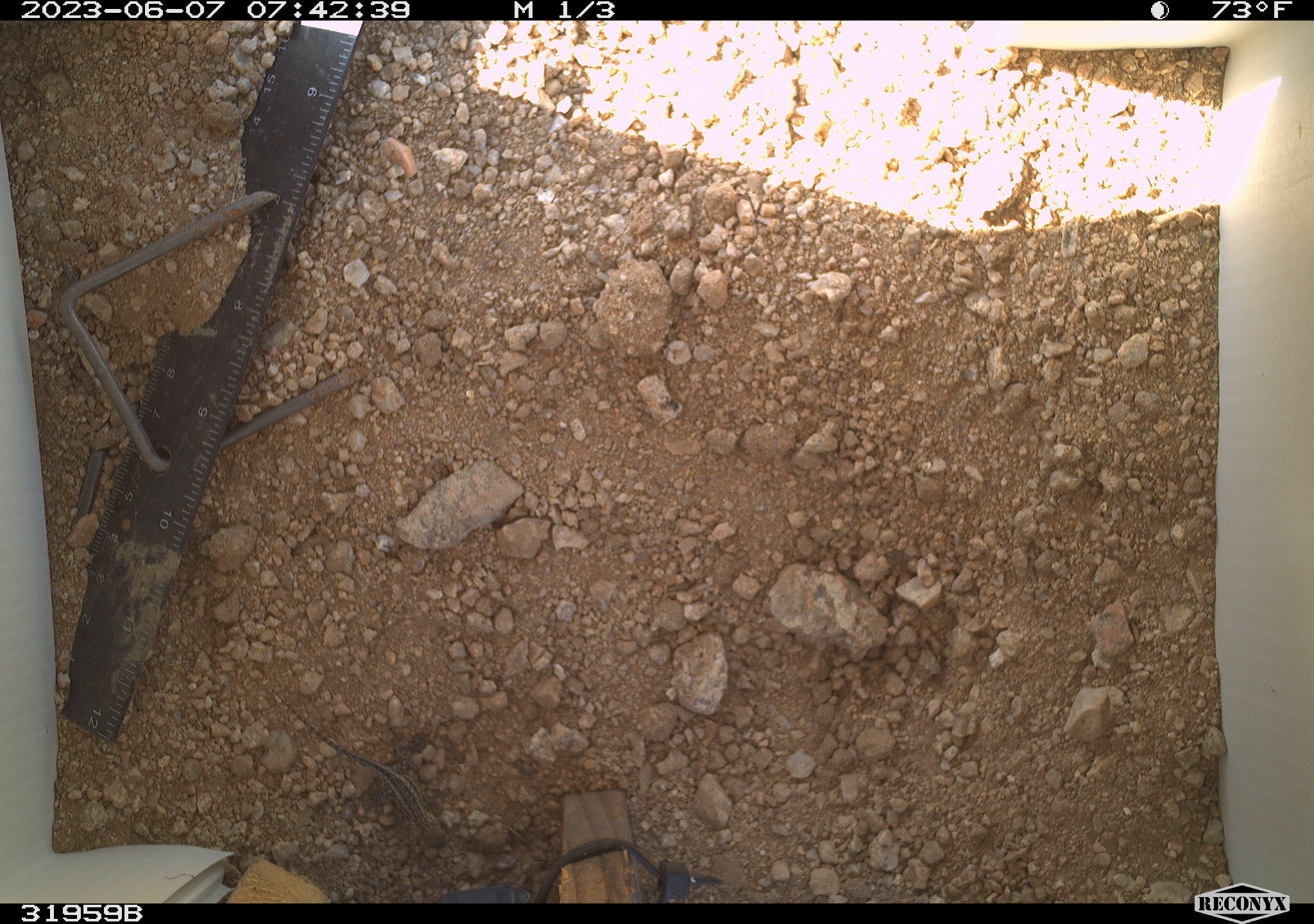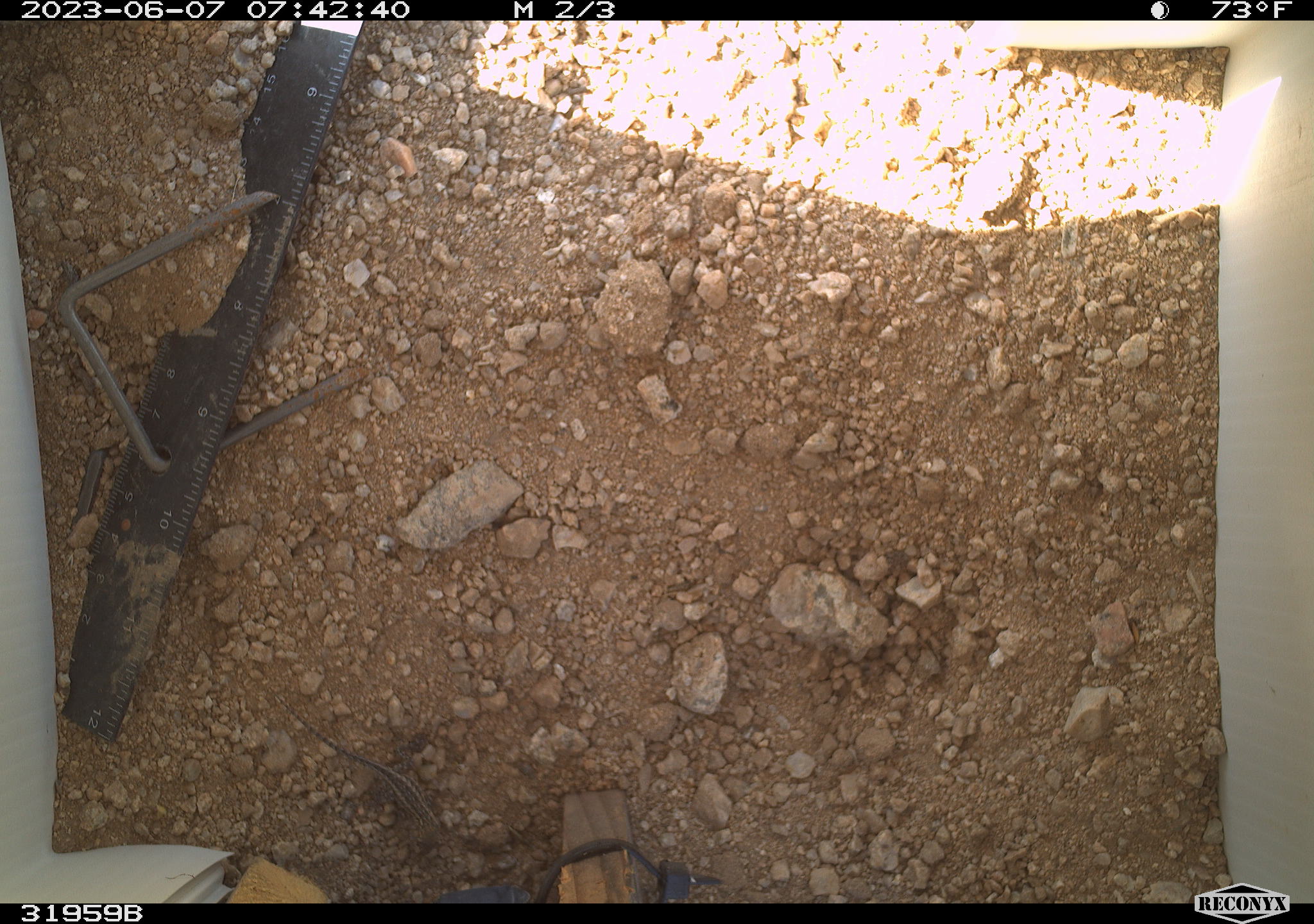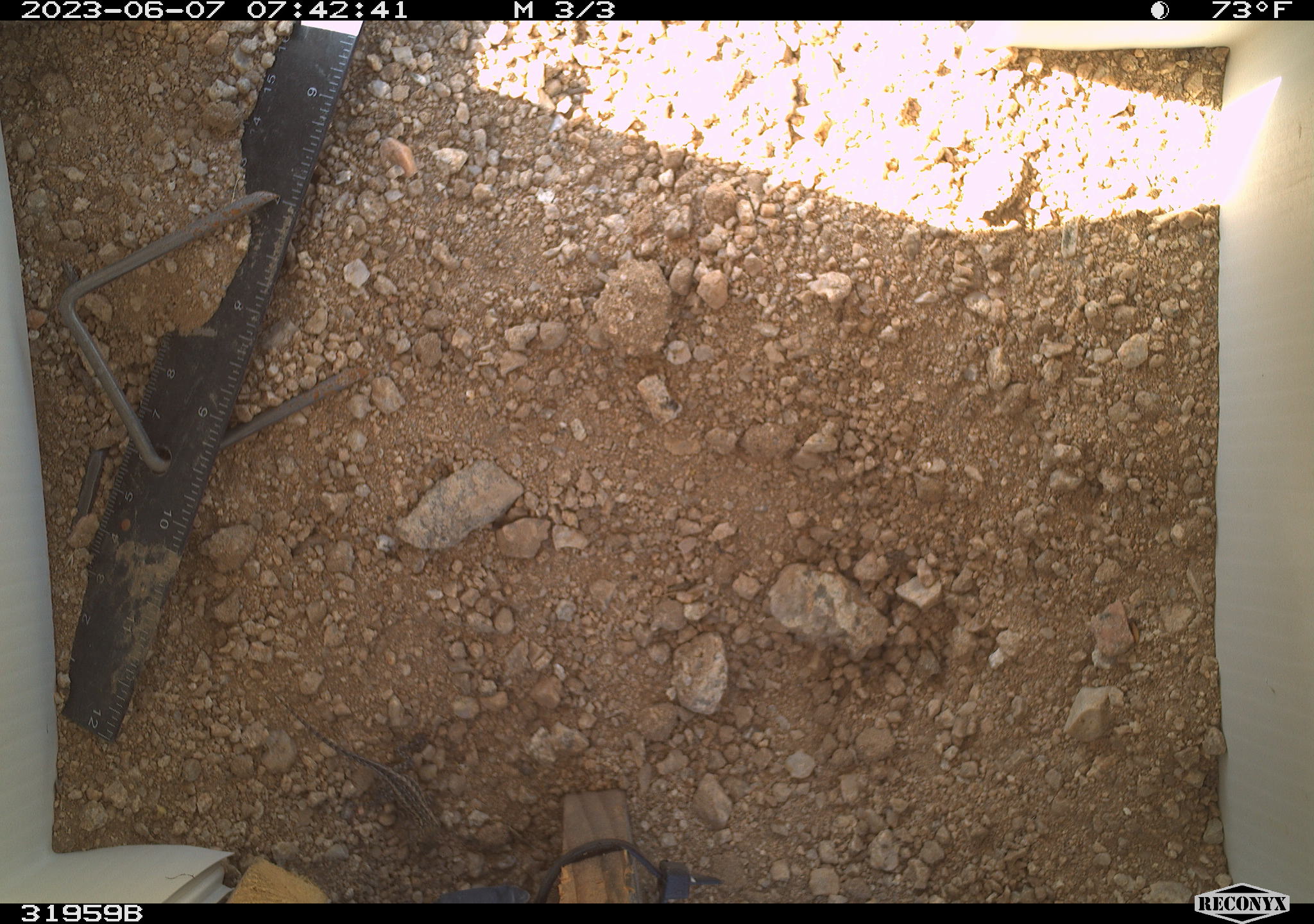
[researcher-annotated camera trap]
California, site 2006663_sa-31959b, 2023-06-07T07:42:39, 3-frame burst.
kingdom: Animalia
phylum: Chordata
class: Reptilia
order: Squamata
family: Phrynosomatidae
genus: Sceloporus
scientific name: Sceloporus graciosus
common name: common sagebrush lizard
Common sagebrush lizard (Sceloporus graciosus).